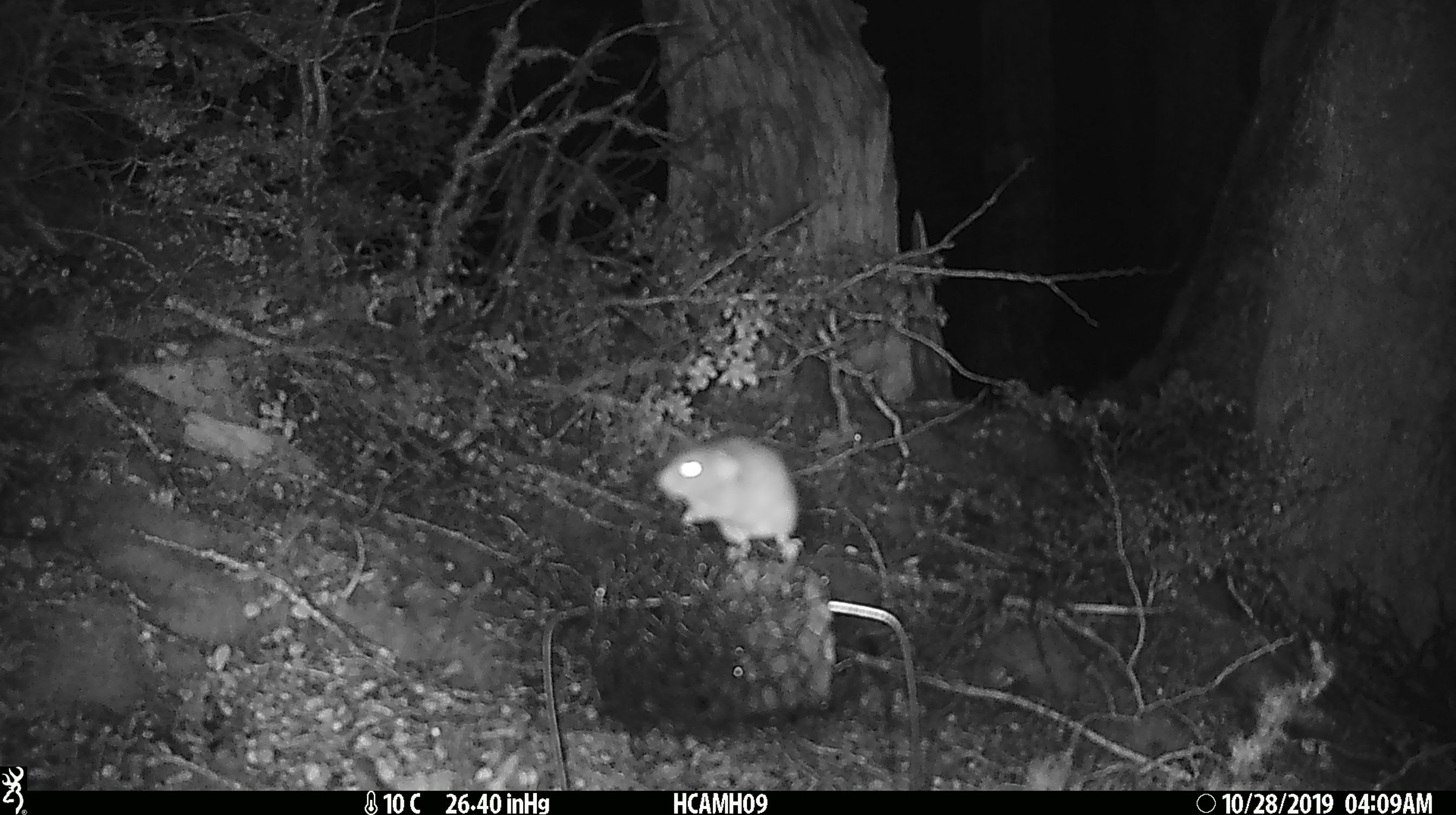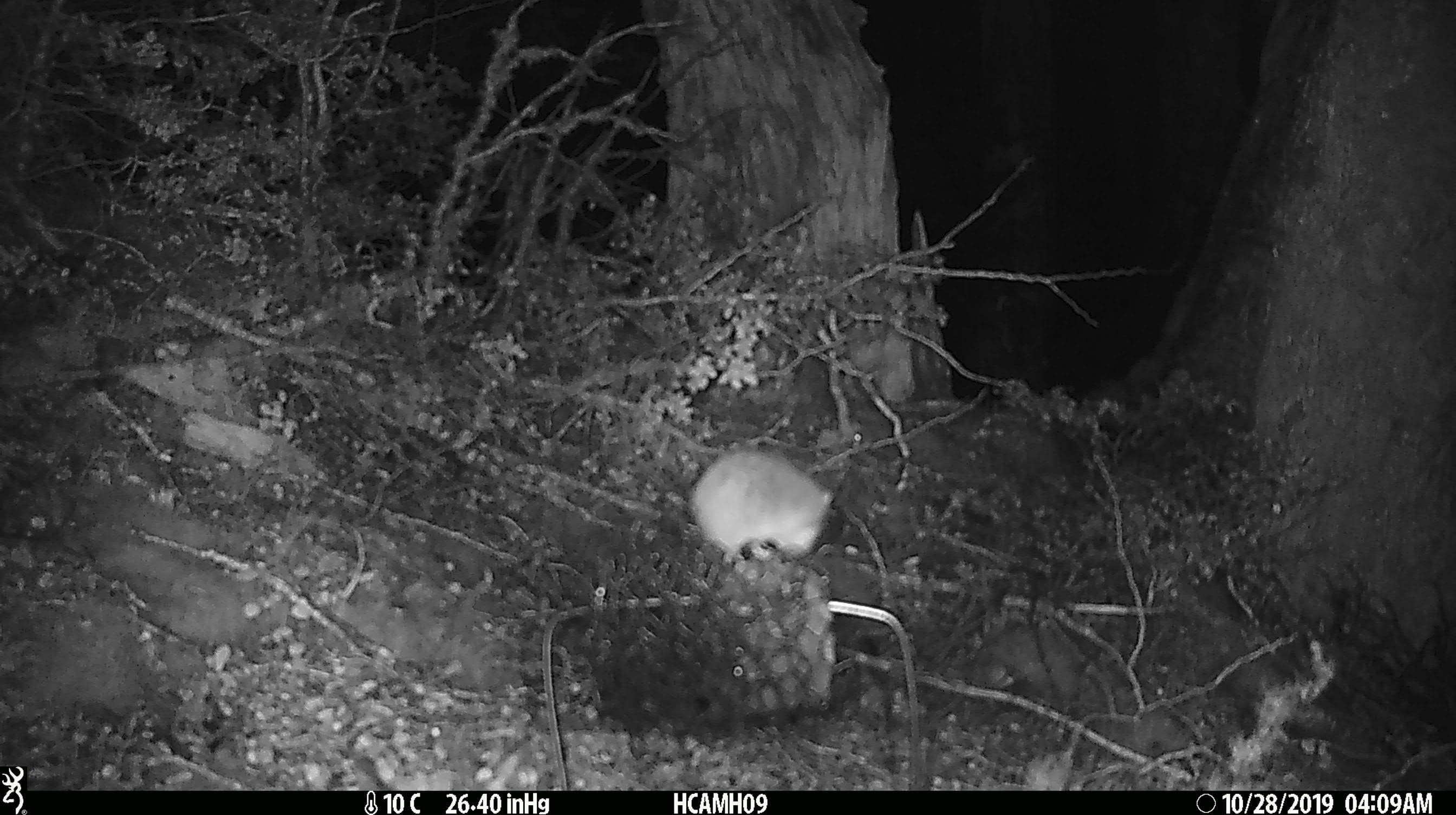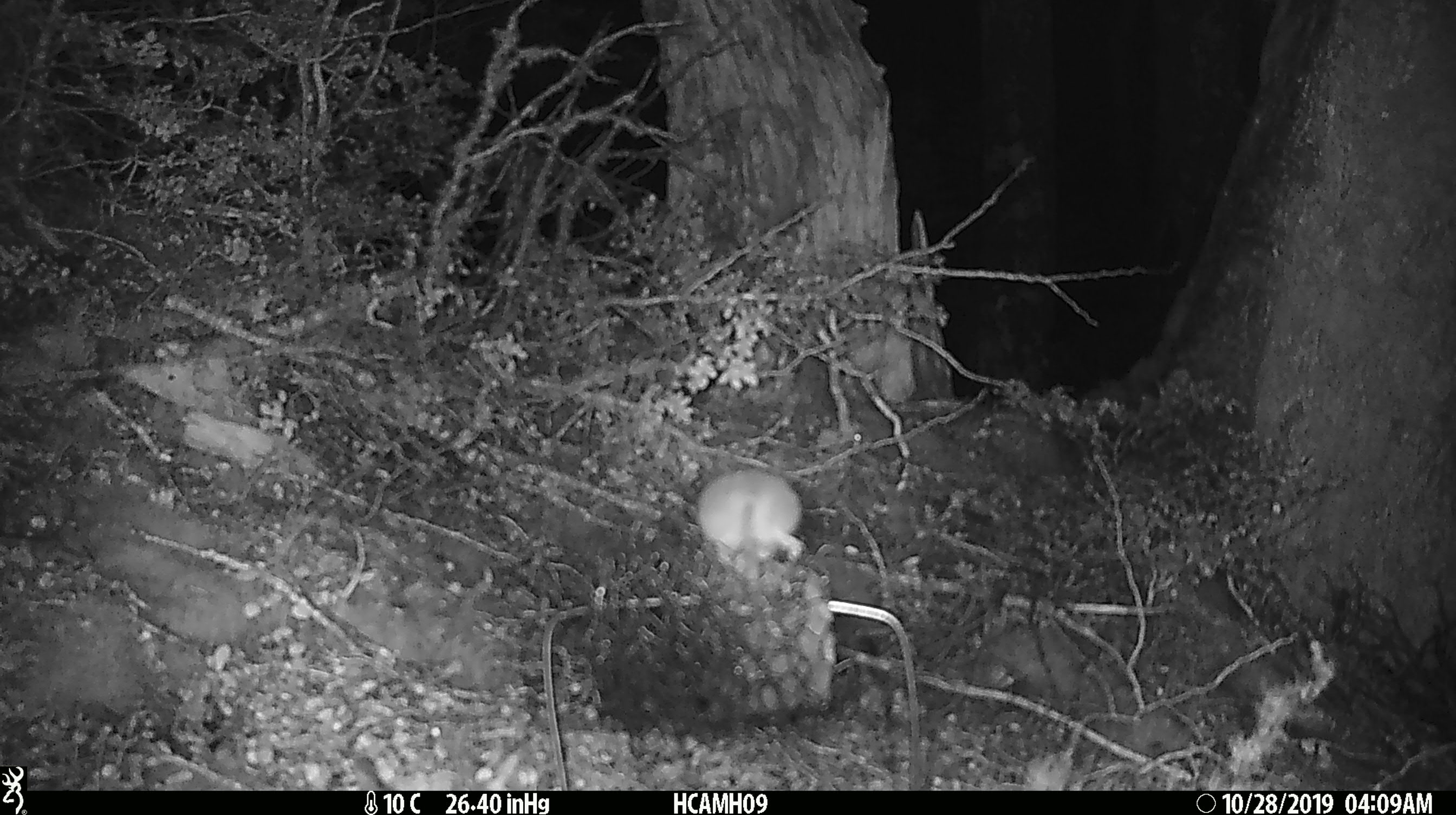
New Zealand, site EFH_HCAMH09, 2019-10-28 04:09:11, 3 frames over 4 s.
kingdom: Animalia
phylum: Chordata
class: Mammalia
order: Rodentia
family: Muridae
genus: Mus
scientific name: Mus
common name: mouse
Mouse (Mus).